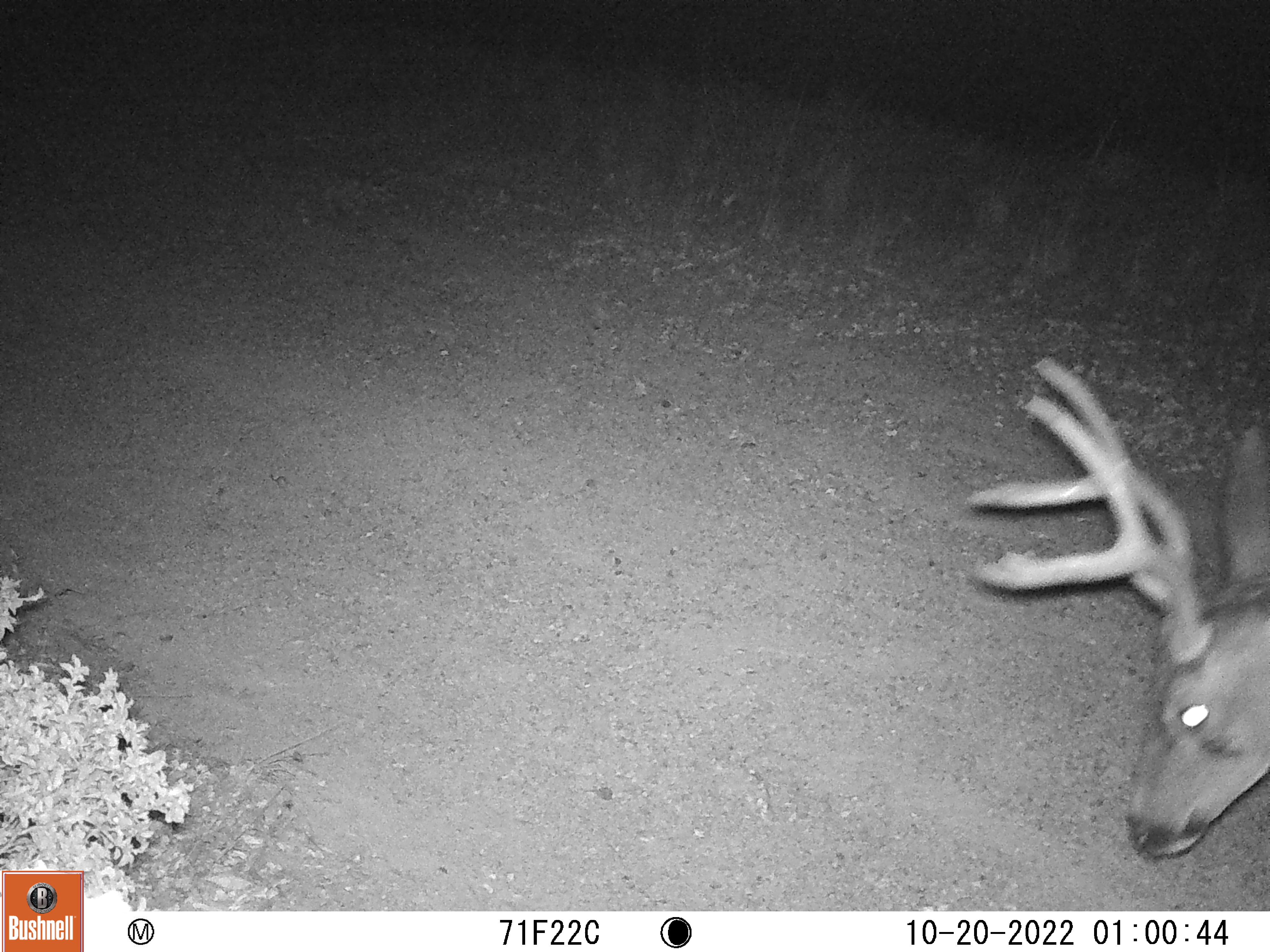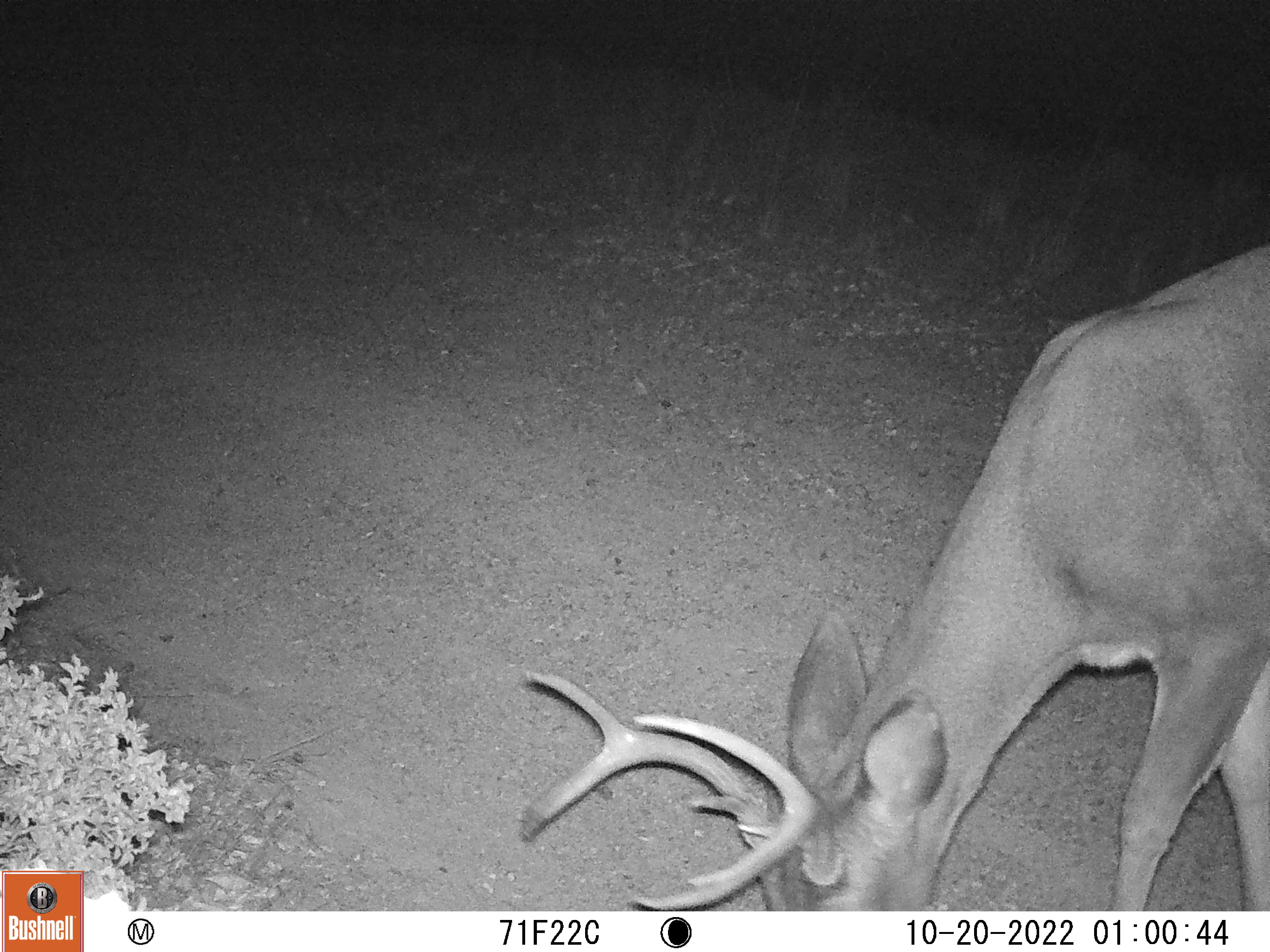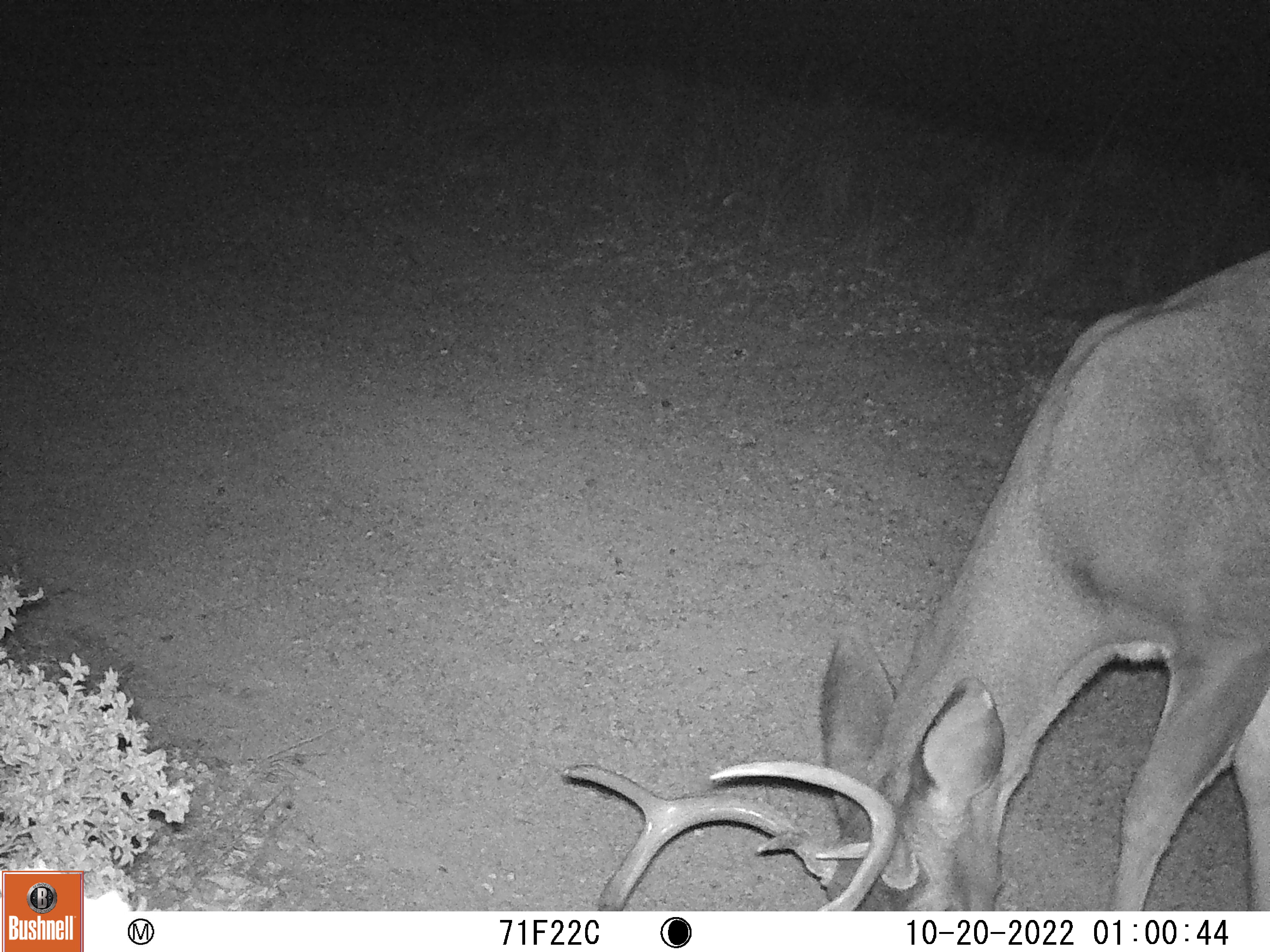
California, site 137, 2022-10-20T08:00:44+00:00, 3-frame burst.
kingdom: Animalia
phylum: Chordata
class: Mammalia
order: Artiodactyla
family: Cervidae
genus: Odocoileus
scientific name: Odocoileus hemionus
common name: mule deer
Mule deer (Odocoileus hemionus).